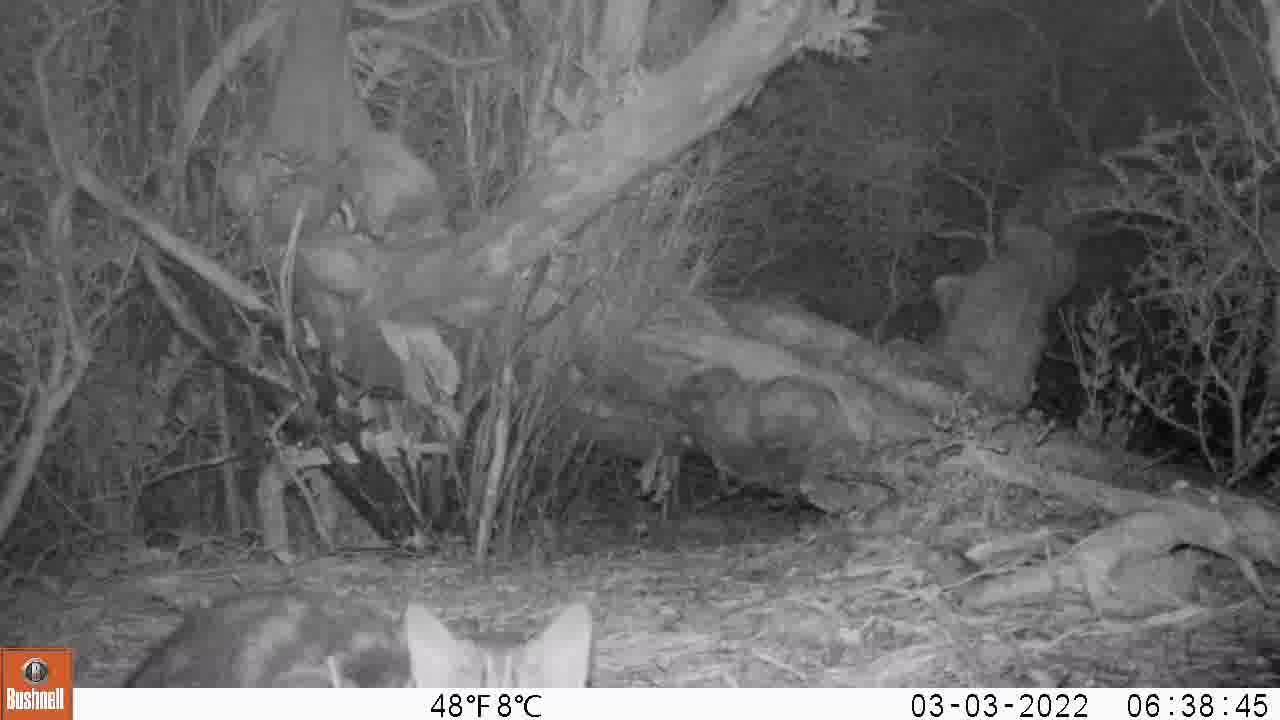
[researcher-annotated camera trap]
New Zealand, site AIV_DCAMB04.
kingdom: Animalia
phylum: Chordata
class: Mammalia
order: Carnivora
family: Felidae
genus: Felis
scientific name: Felis catus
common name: domestic cat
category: cat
Cat (domestic cat) (Felis catus).